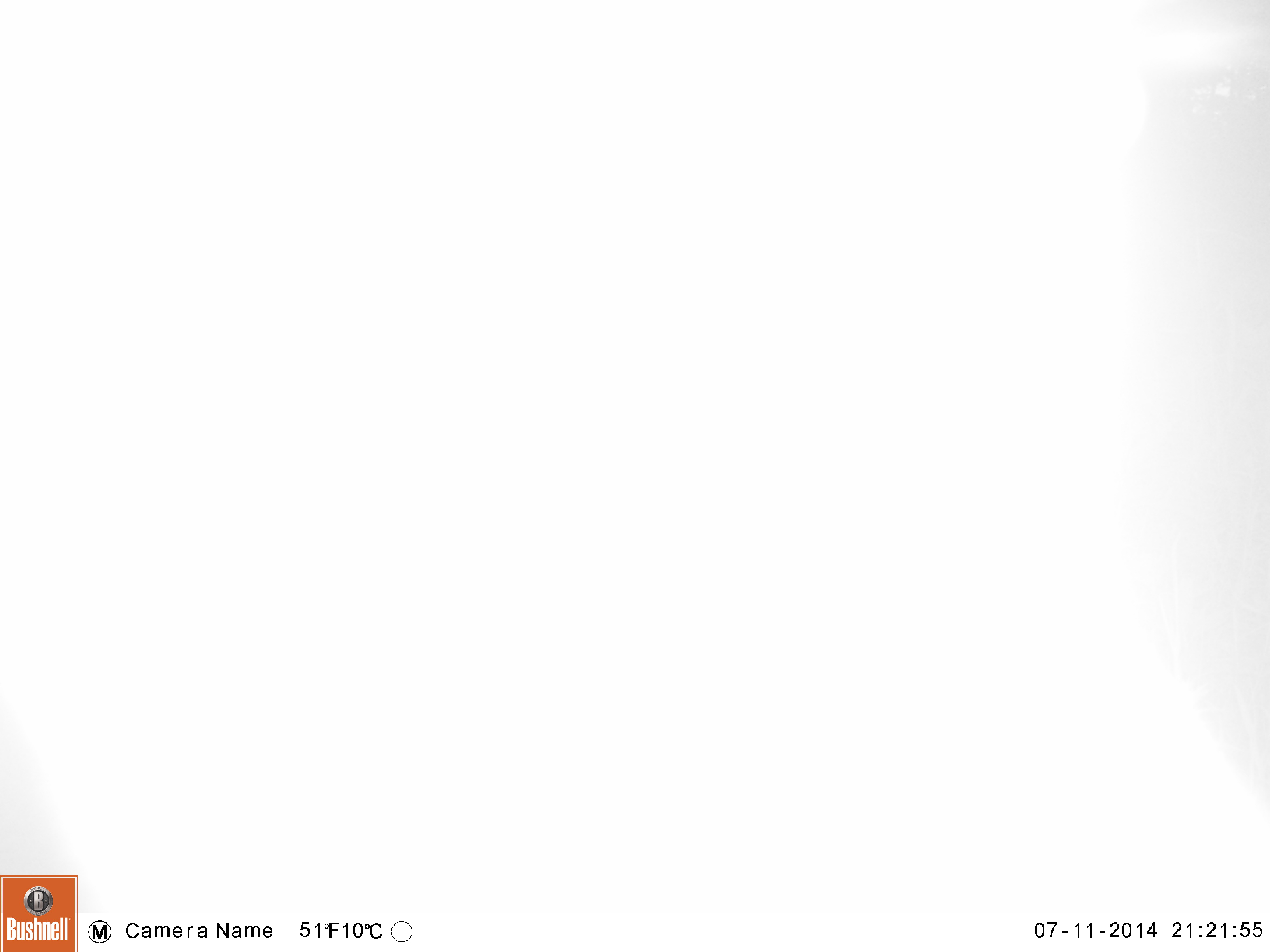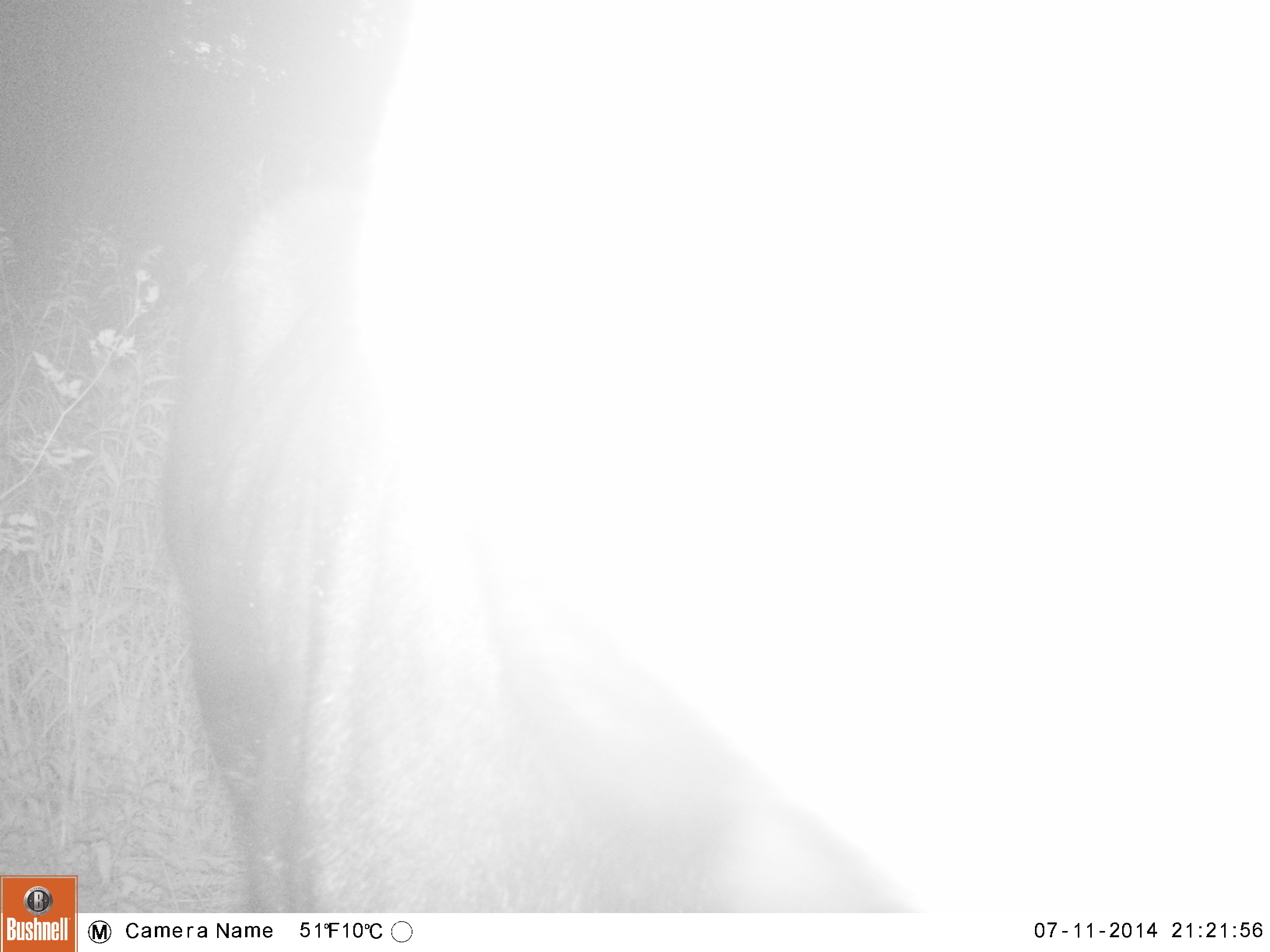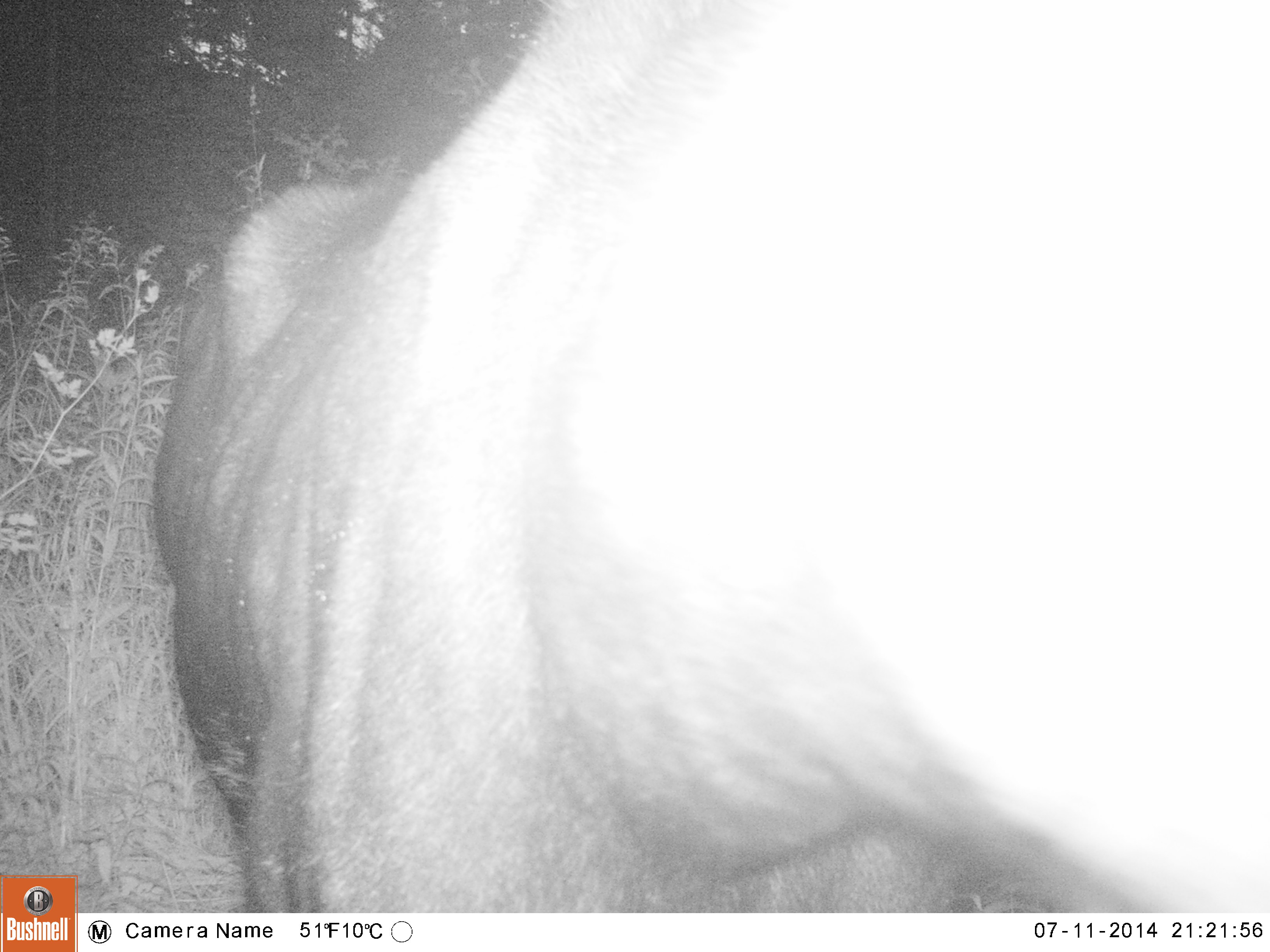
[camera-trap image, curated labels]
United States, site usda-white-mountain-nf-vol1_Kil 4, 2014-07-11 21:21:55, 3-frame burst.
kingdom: Animalia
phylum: Chordata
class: Mammalia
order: Artiodactyla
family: Cervidae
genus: Alces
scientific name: Alces alces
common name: moose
Moose (Alces alces).